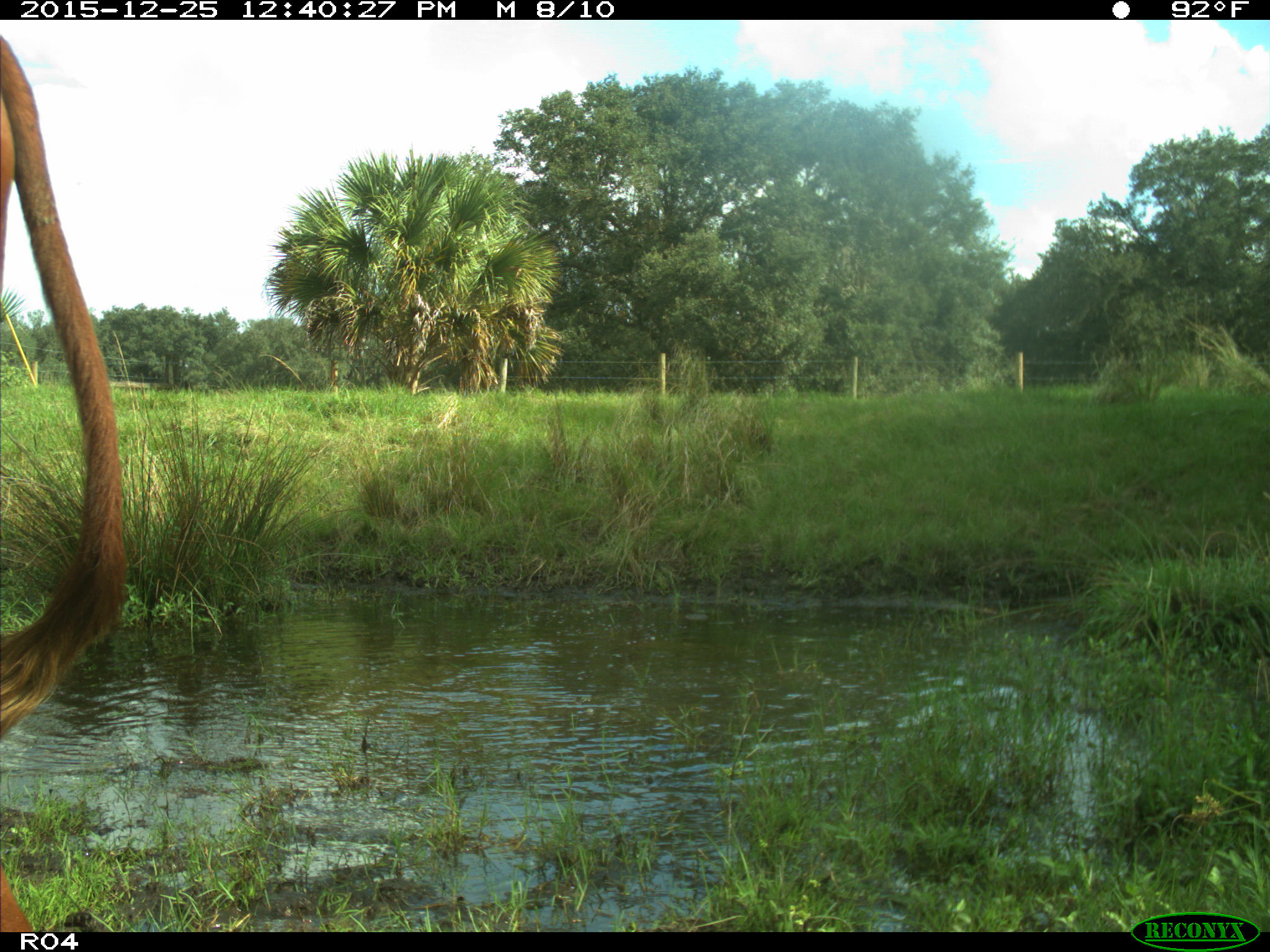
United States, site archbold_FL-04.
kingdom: Animalia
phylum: Chordata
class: Mammalia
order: Artiodactyla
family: Bovidae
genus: Bos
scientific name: Bos taurus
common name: domestic cow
Bos taurus (domestic cow).